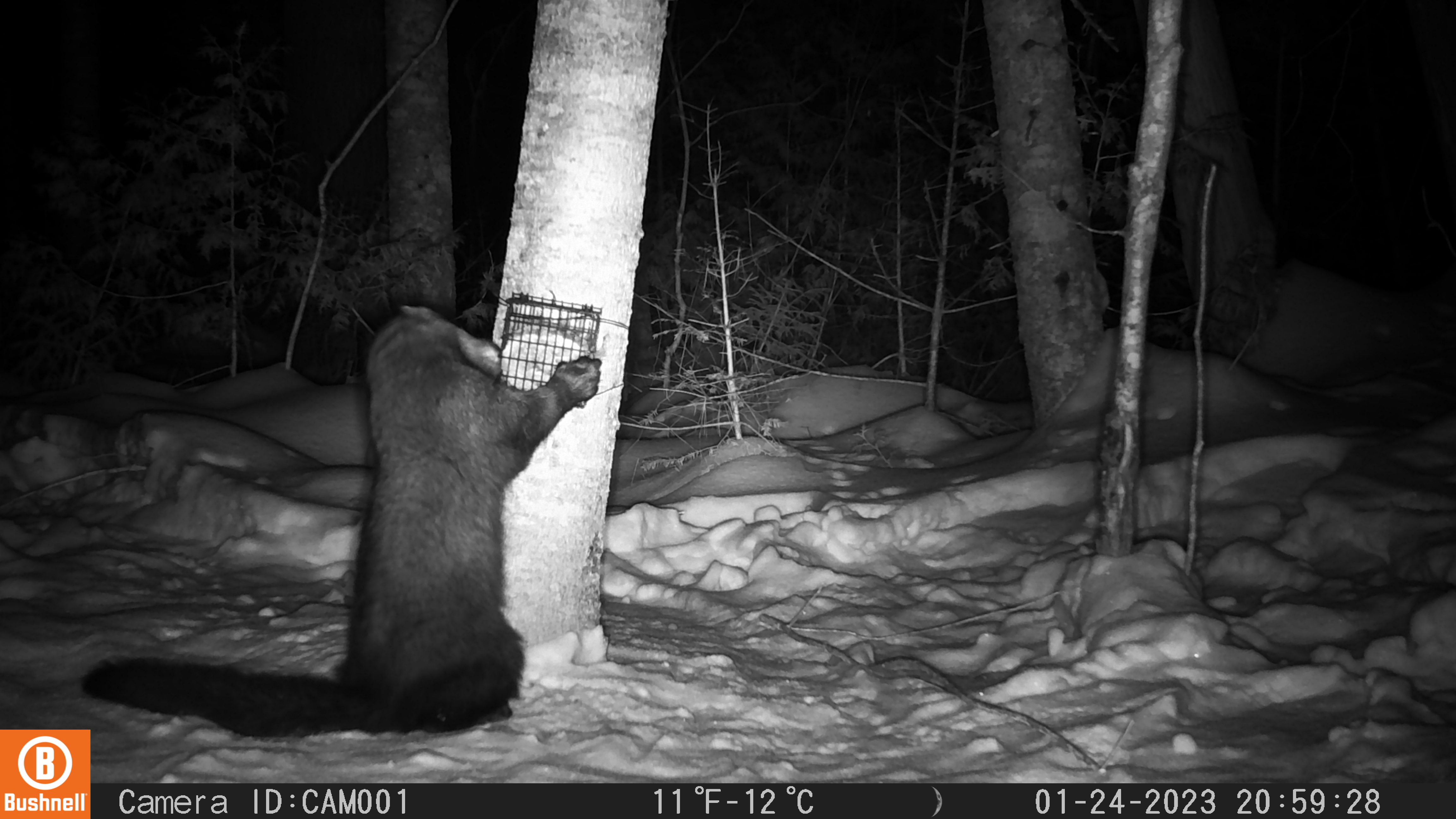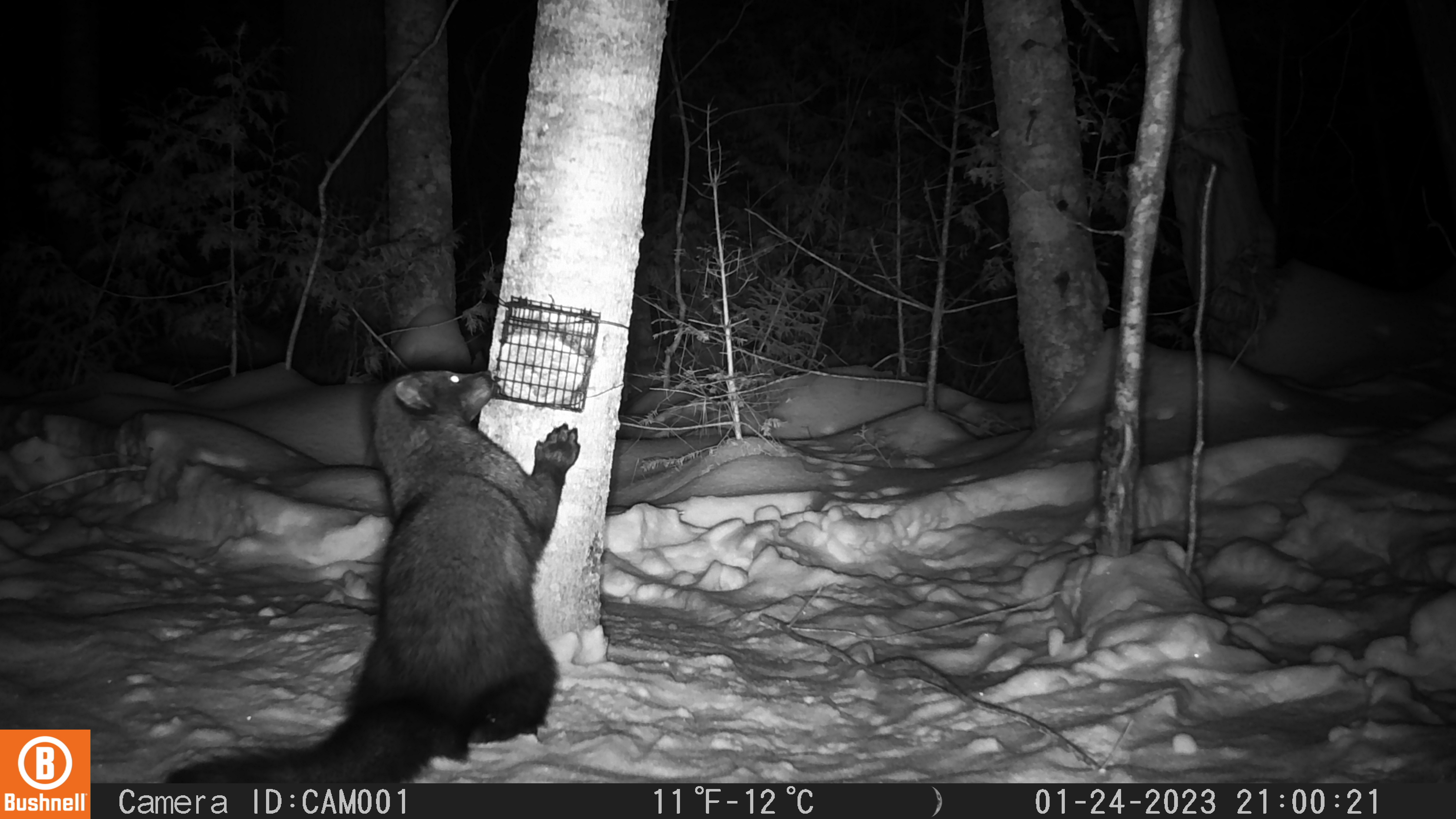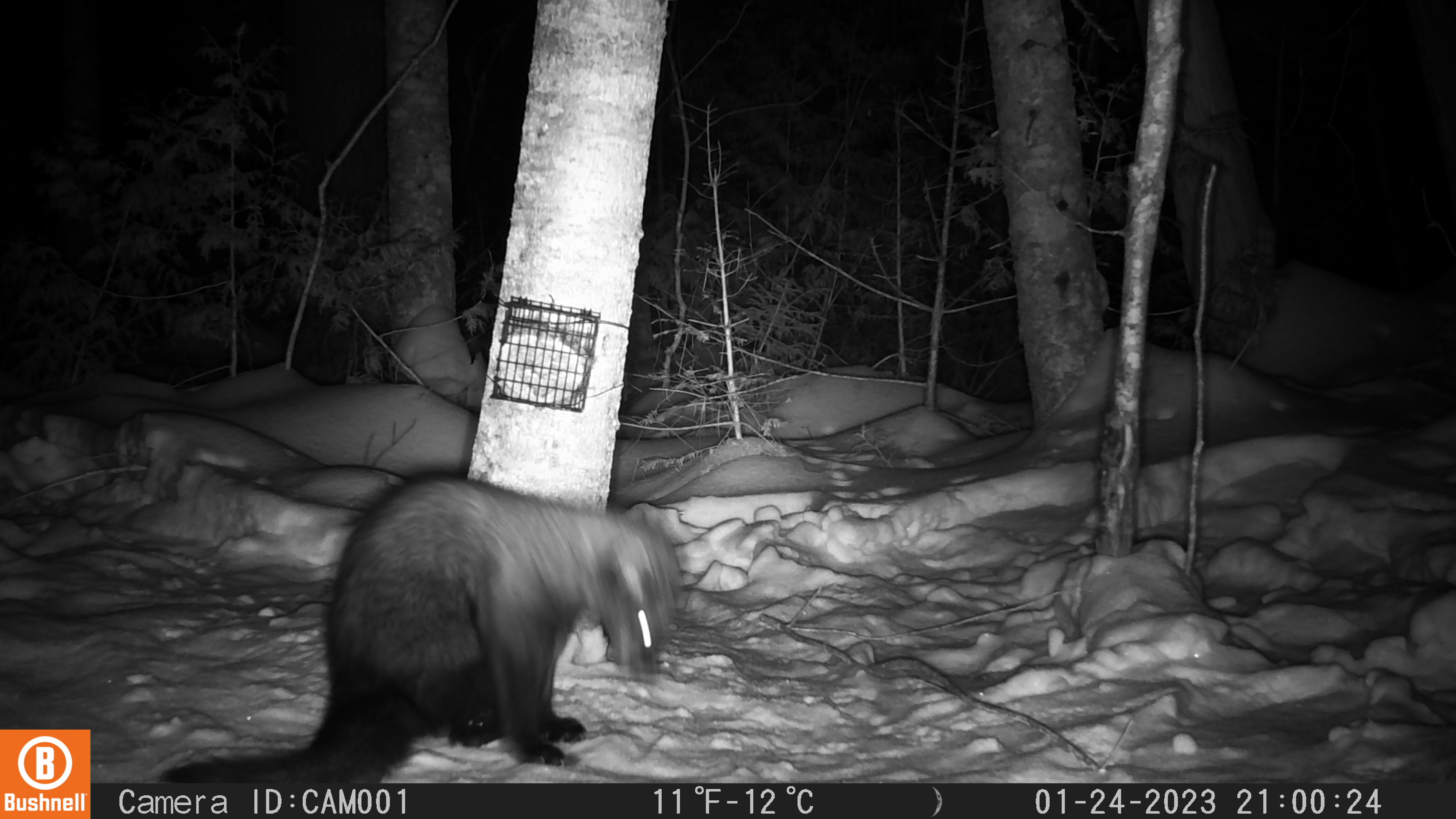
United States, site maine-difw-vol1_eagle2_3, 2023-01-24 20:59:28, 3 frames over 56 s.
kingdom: Animalia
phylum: Chordata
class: Mammalia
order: Carnivora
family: Mustelidae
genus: Pekania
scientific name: Pekania pennanti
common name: fisher